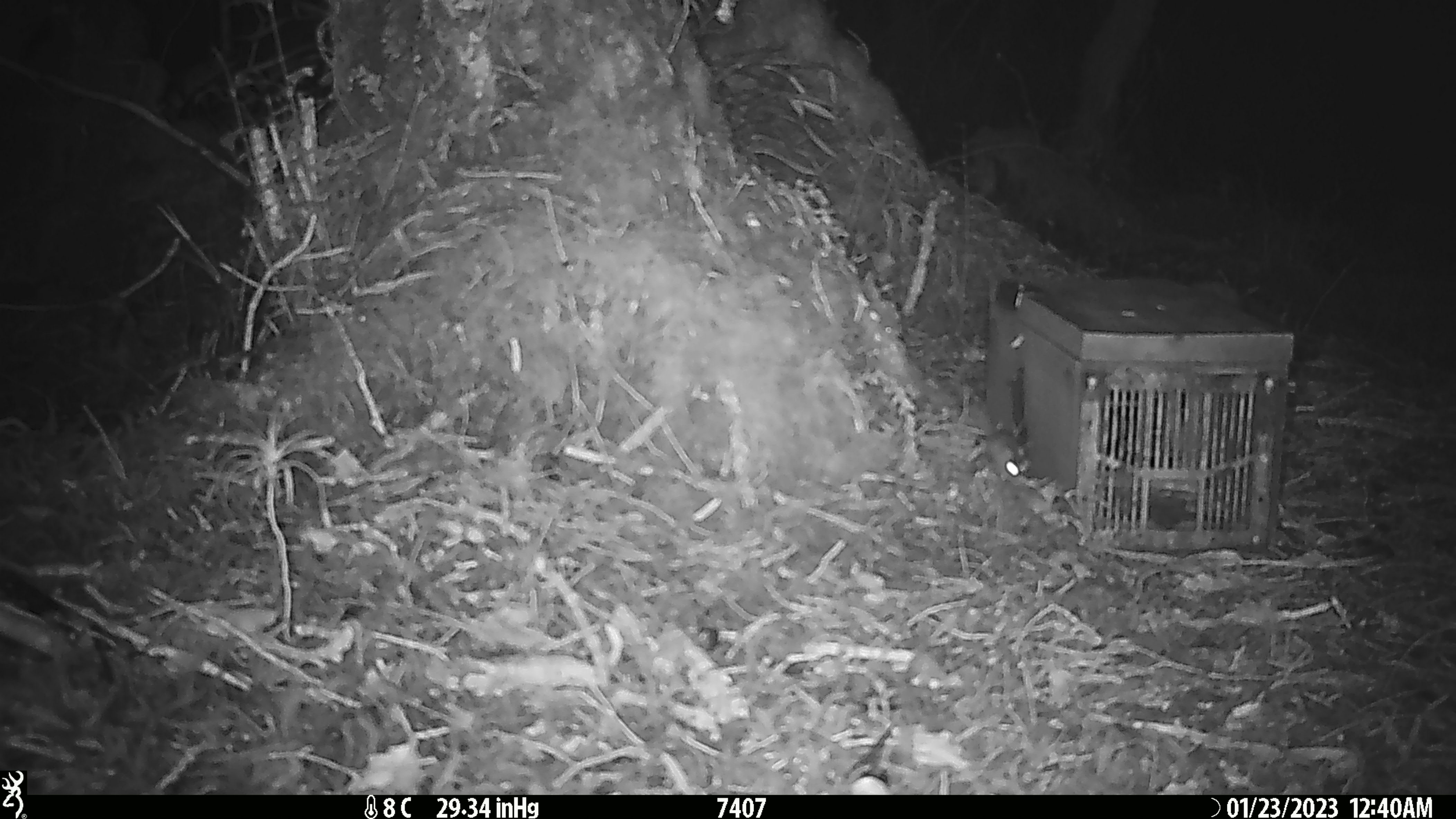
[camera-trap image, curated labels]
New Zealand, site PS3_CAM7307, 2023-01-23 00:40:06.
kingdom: Animalia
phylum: Chordata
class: Mammalia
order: Rodentia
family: Muridae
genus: Mus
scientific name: Mus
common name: mouse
Mouse (Mus).